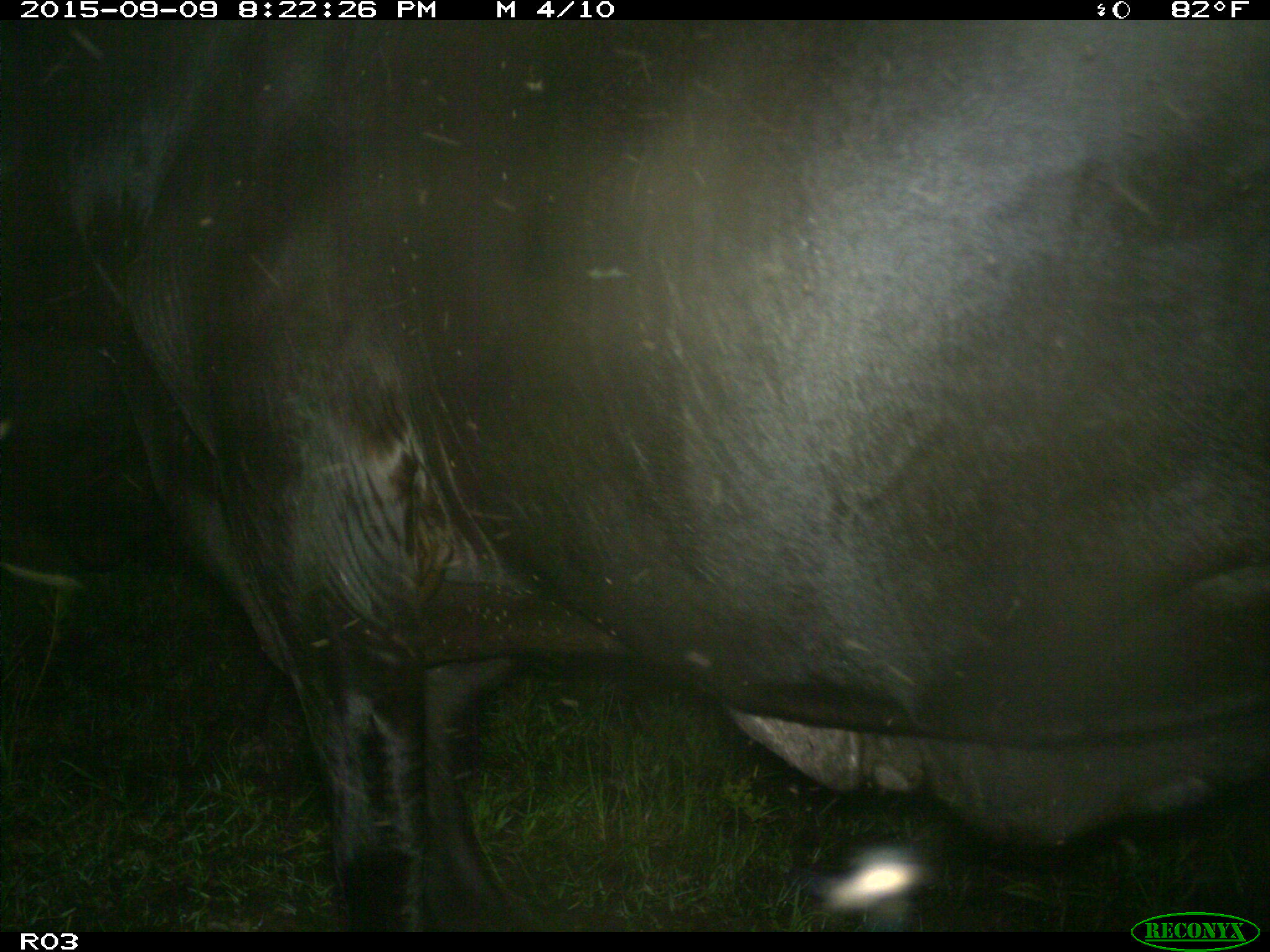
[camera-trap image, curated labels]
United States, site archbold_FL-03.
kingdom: Animalia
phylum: Chordata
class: Mammalia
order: Artiodactyla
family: Bovidae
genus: Bos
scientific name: Bos taurus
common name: domestic cow